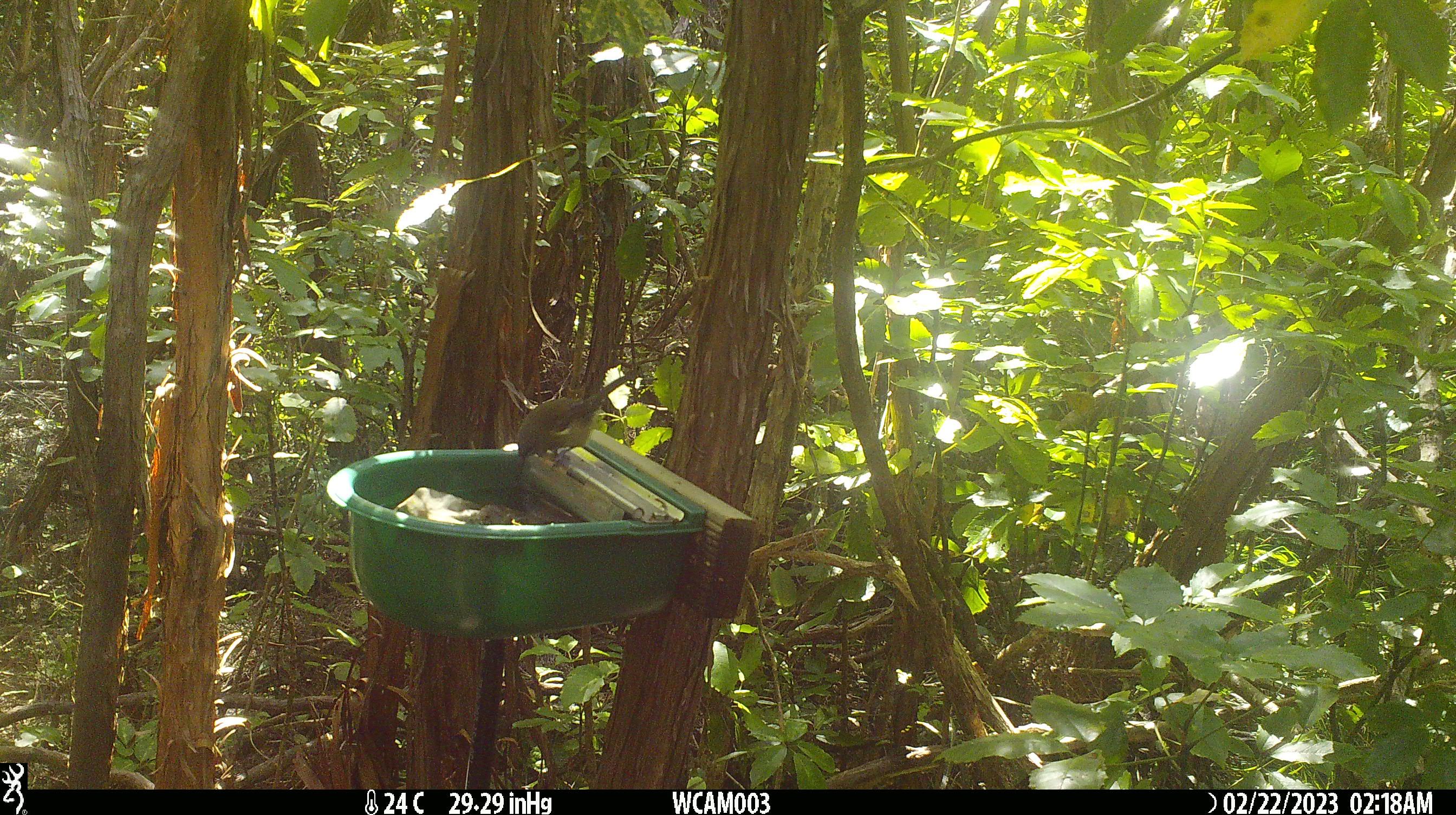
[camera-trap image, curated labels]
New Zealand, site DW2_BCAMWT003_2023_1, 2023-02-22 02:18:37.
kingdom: Animalia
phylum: Chordata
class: Aves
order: Passeriformes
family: Meliphagidae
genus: Anthornis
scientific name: Anthornis melanura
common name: new zealand bellbird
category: bellbird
Bellbird (new zealand bellbird) (Anthornis melanura).